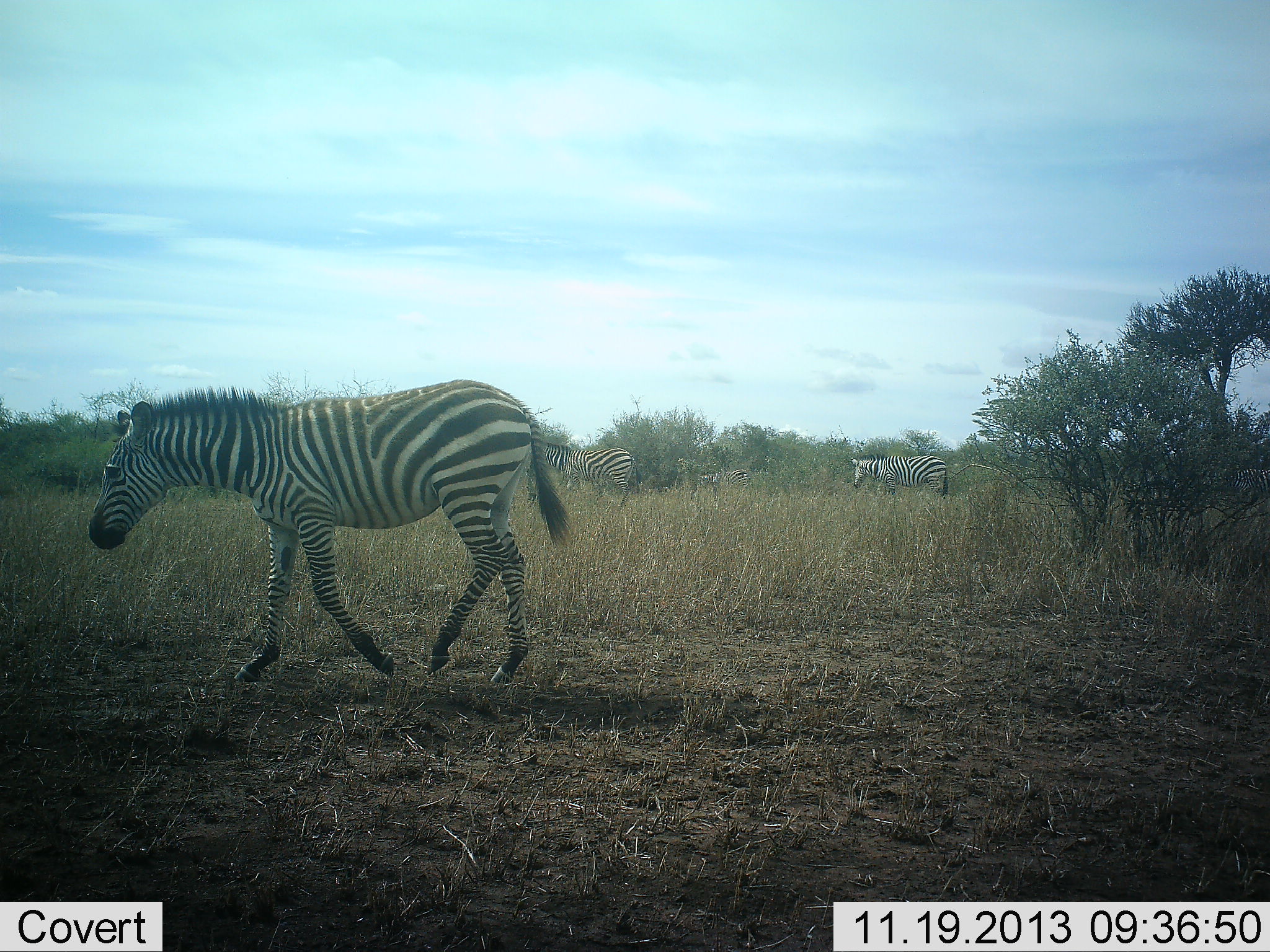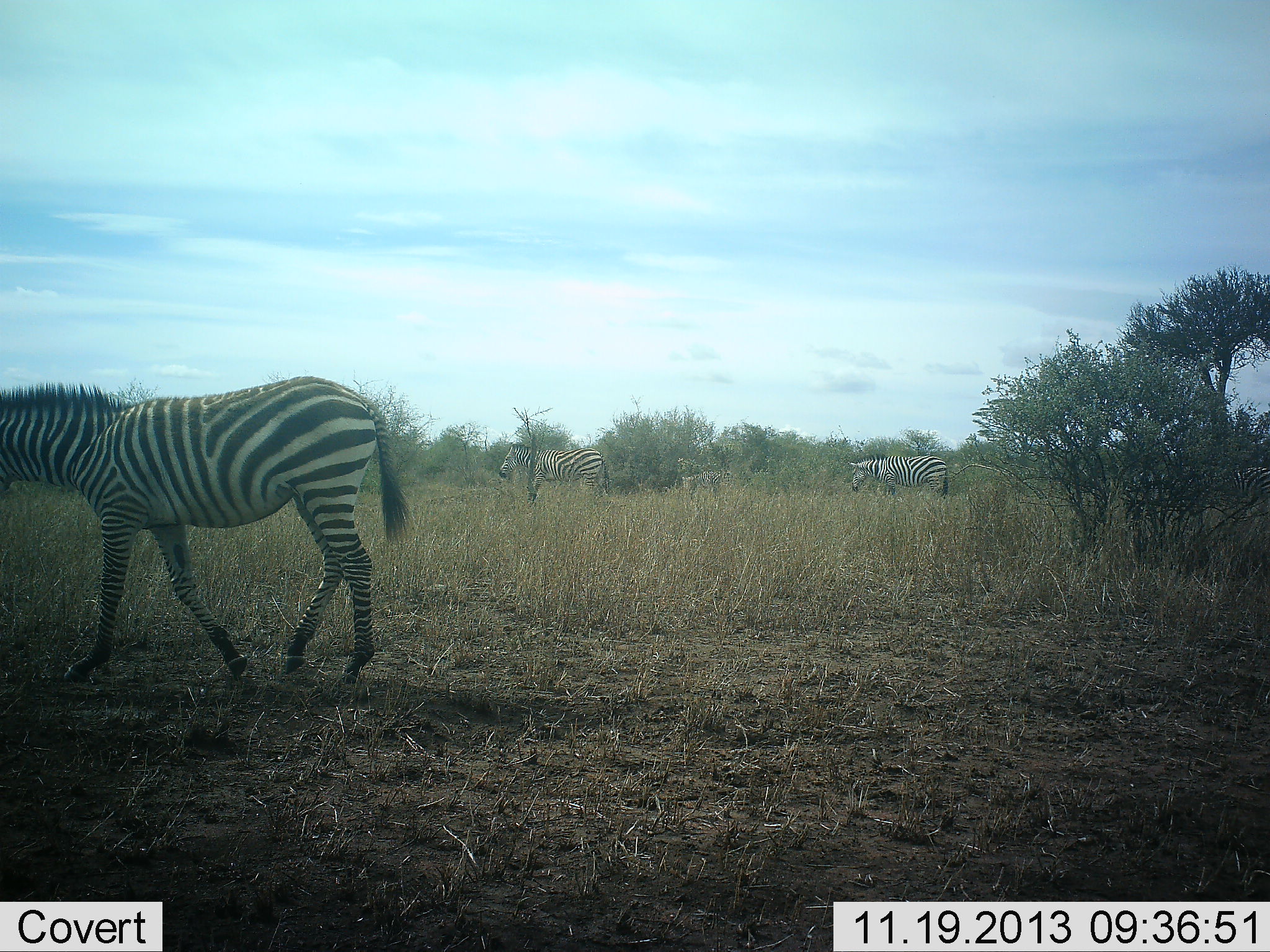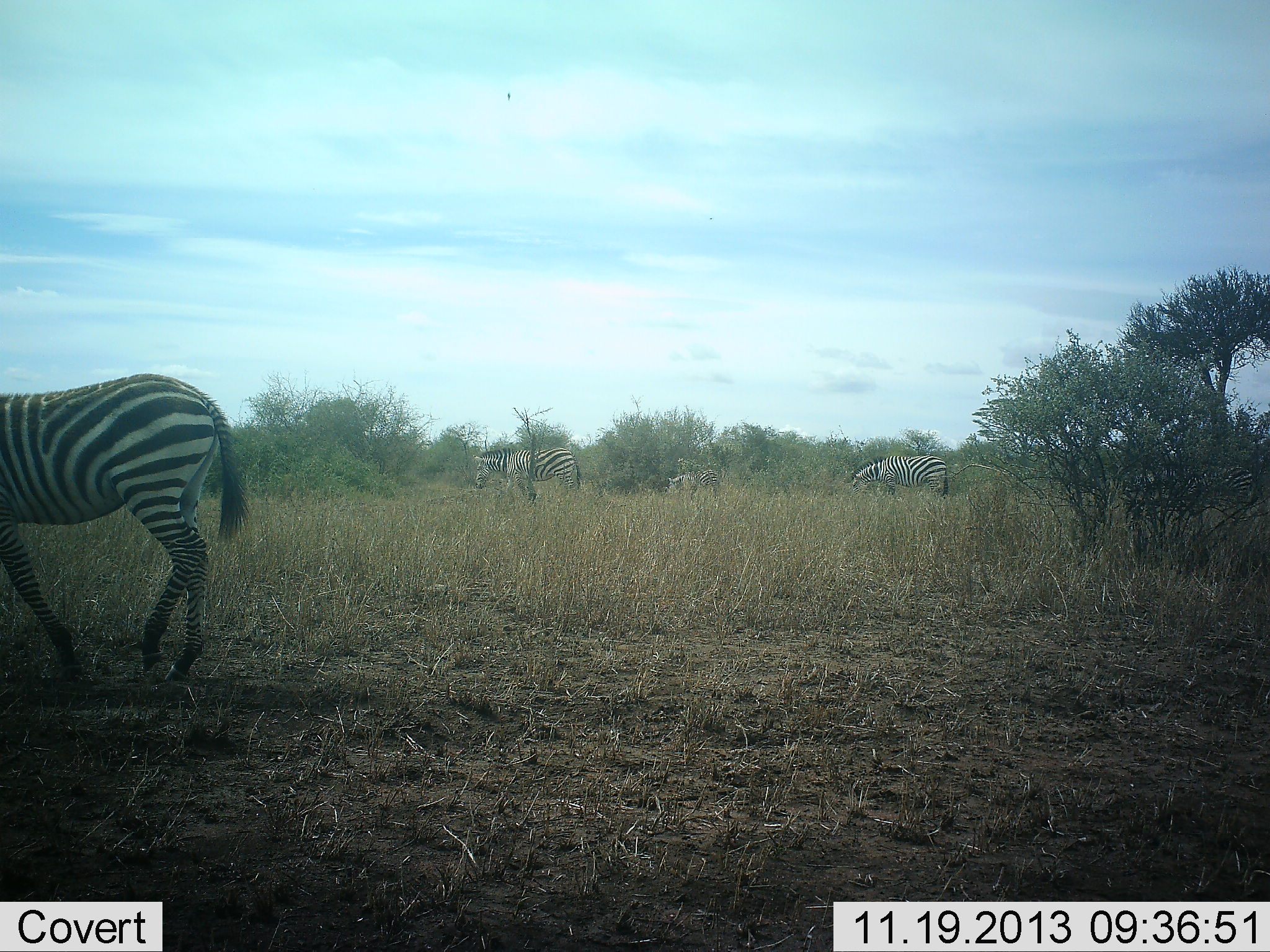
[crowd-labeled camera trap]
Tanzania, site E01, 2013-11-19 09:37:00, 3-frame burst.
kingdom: Animalia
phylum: Chordata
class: Mammalia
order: Perissodactyla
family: Equidae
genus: Equus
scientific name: Equus quagga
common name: plains zebra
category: zebra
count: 4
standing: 20%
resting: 10%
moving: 100%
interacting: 0%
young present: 0%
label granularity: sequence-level